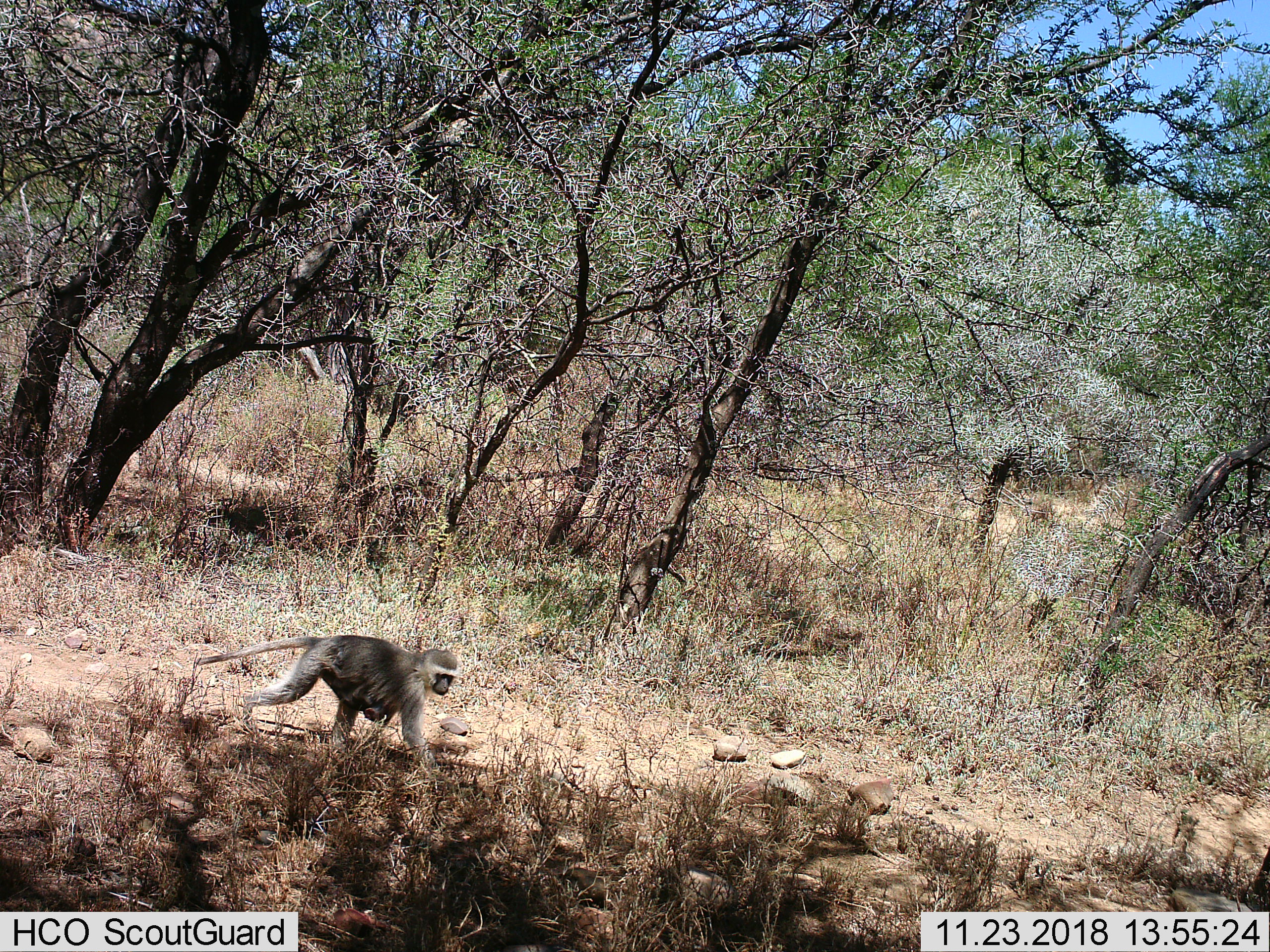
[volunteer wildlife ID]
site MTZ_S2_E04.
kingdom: Animalia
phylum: Chordata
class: Mammalia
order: Primates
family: Cercopithecidae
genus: Chlorocebus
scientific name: Chlorocebus pygerythrus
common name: vervet monkey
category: monkeyvervet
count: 1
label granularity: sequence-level